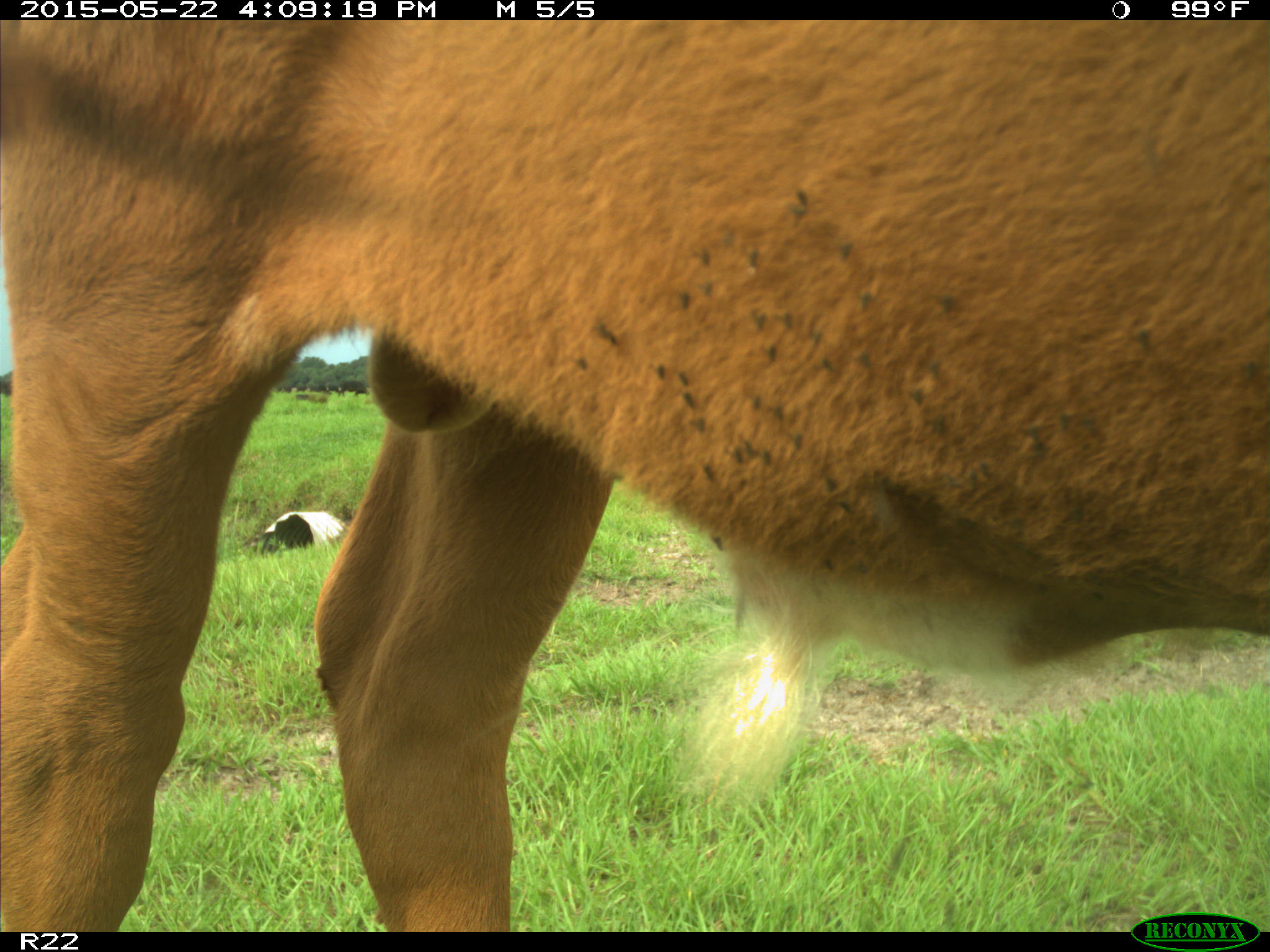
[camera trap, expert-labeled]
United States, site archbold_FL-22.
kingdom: Animalia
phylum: Chordata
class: Mammalia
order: Artiodactyla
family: Bovidae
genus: Bos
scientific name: Bos taurus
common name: domestic cow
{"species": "Bos taurus (domestic cow)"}